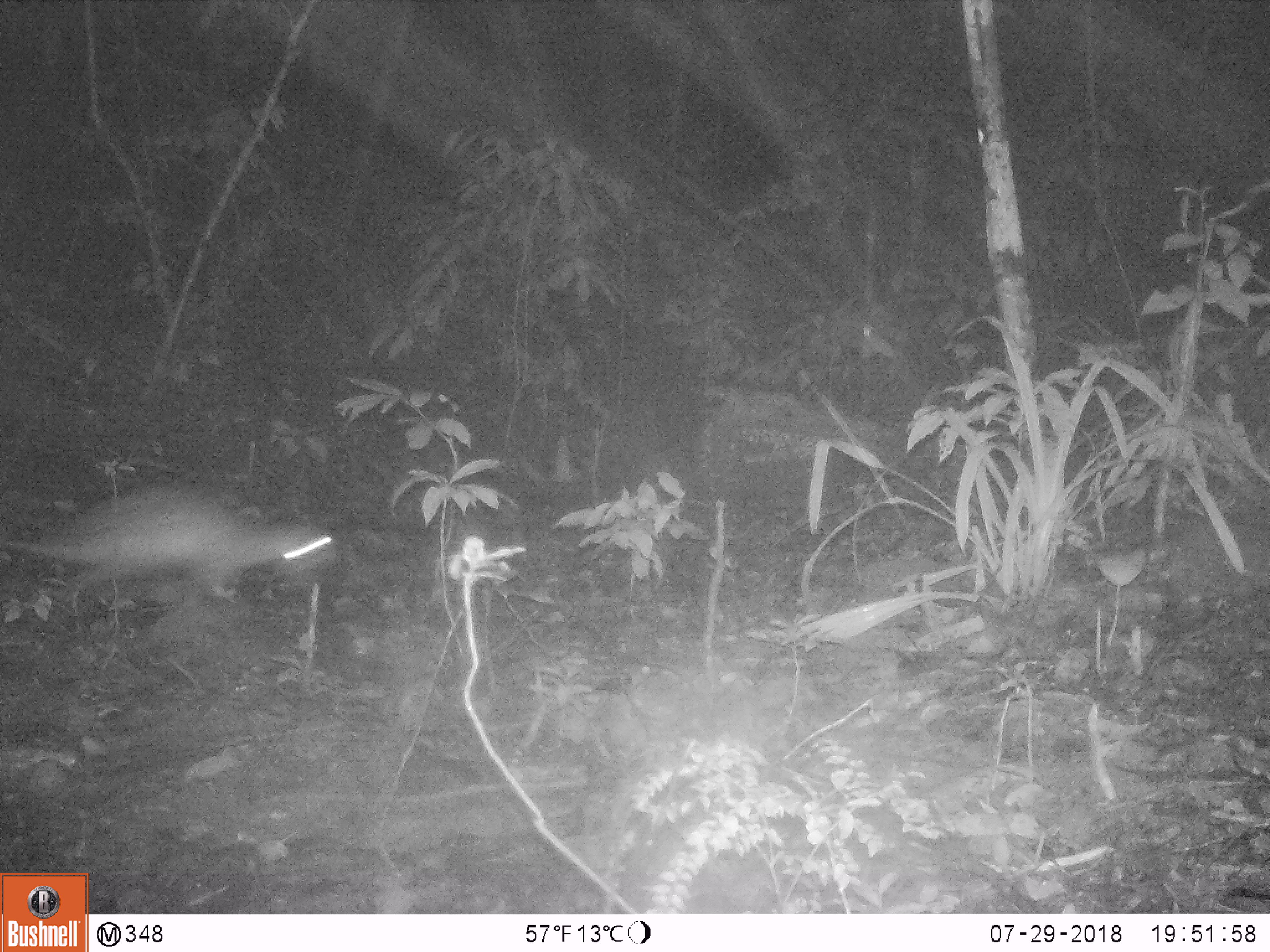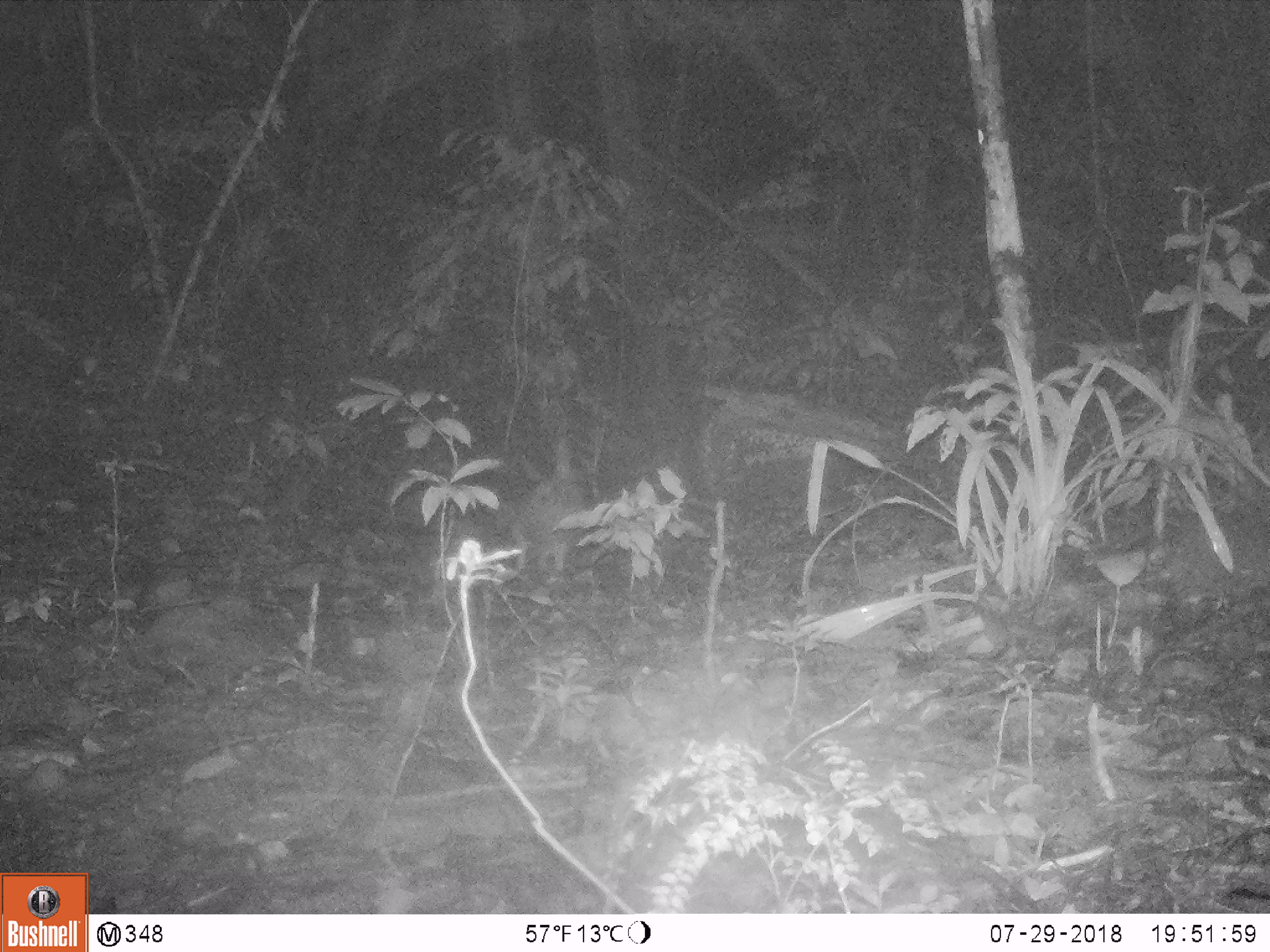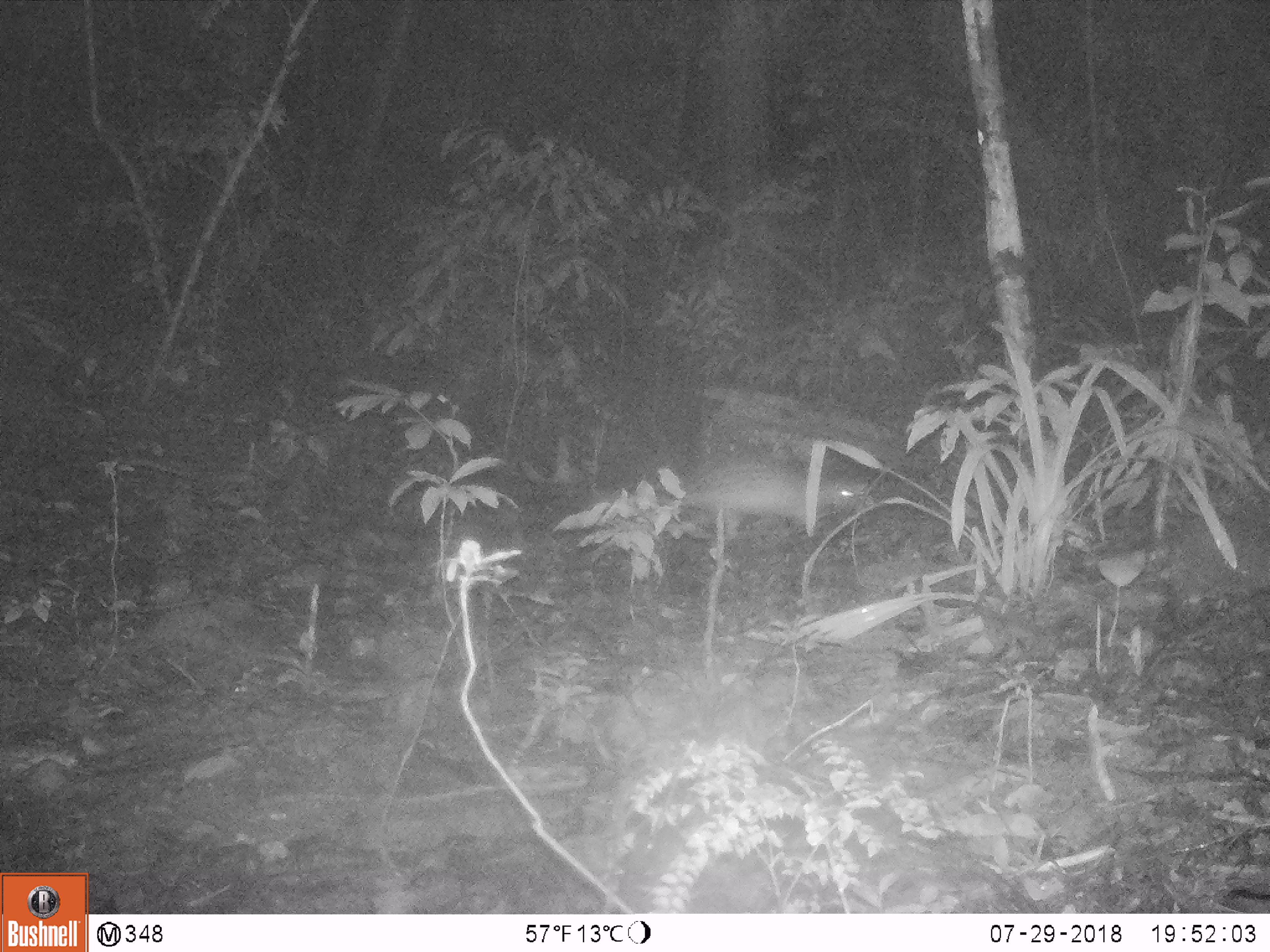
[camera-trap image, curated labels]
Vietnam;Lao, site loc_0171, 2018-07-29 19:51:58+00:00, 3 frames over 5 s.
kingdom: Animalia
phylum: Chordata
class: Mammalia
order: Rodentia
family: Hystricidae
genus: Atherurus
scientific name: Atherurus macrourus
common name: asiatic brush-tailed porcupine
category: asiatic brush tailed porcupine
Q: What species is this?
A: Asiatic brush tailed porcupine (asiatic brush-tailed porcupine) (Atherurus macrourus).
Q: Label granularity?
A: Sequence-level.